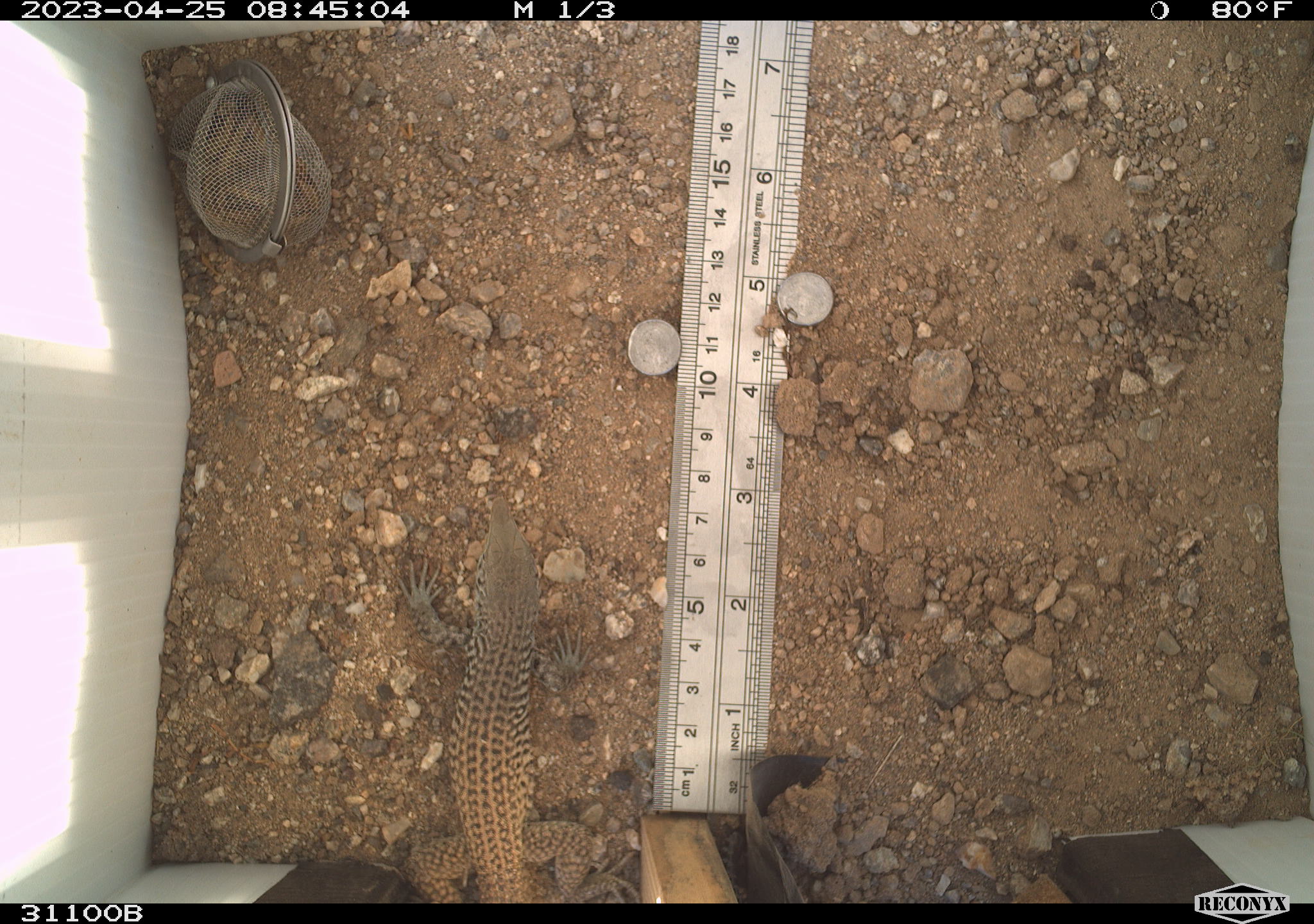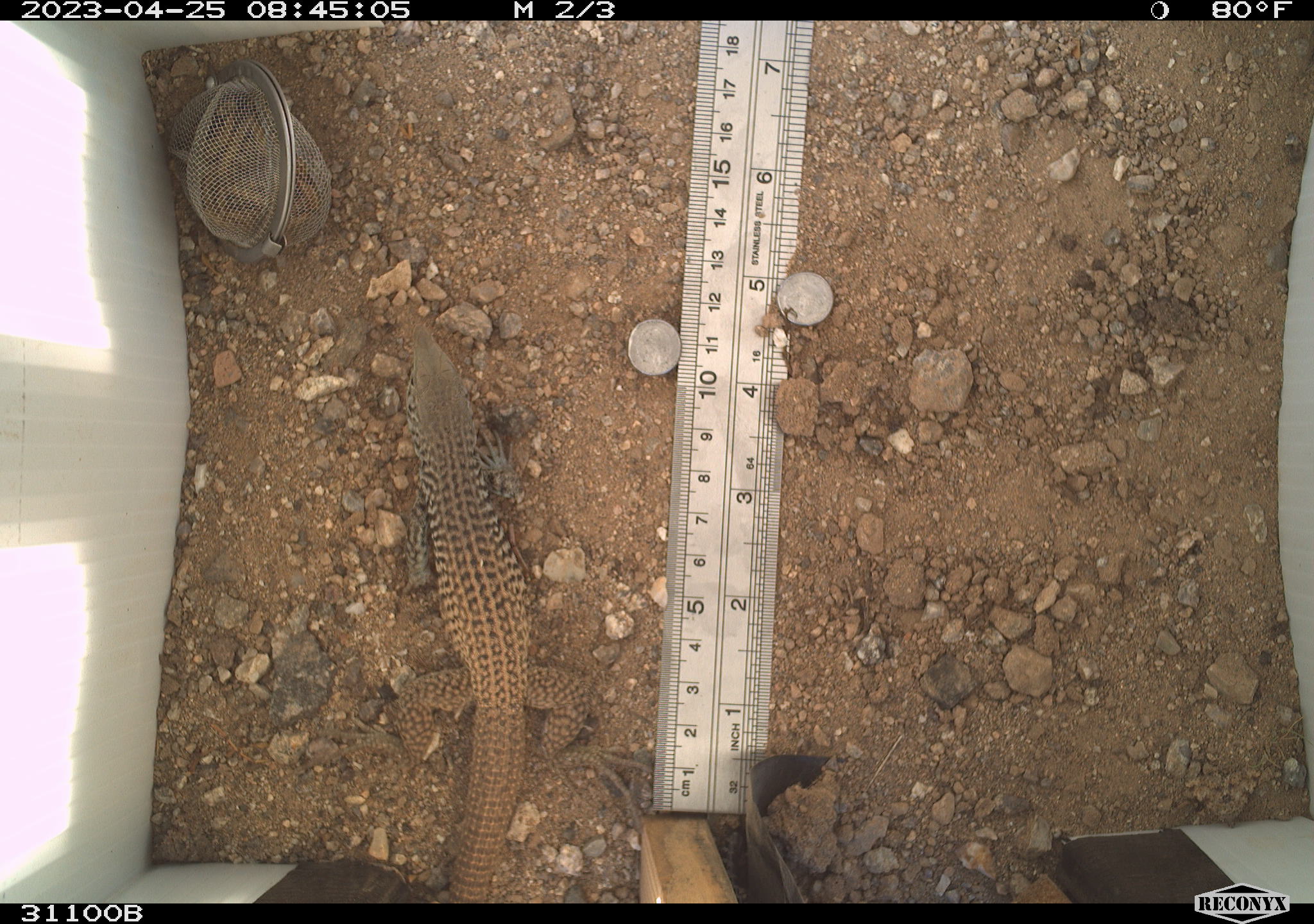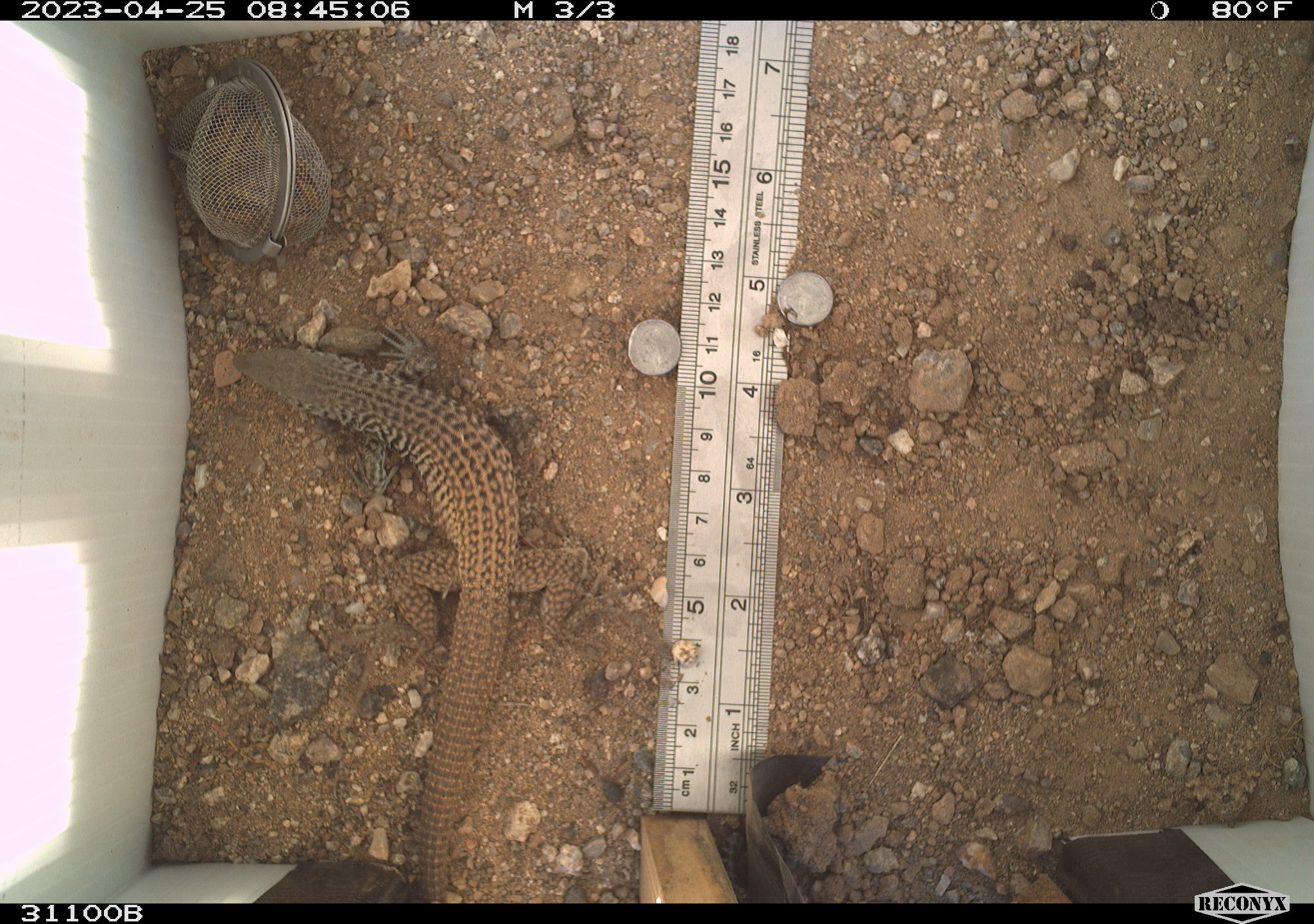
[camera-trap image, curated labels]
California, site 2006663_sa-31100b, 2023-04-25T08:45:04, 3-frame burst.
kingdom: Animalia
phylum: Chordata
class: Reptilia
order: Squamata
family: Teiidae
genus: Aspidoscelis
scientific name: Aspidoscelis tigris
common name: western whiptail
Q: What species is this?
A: Western whiptail (Aspidoscelis tigris).